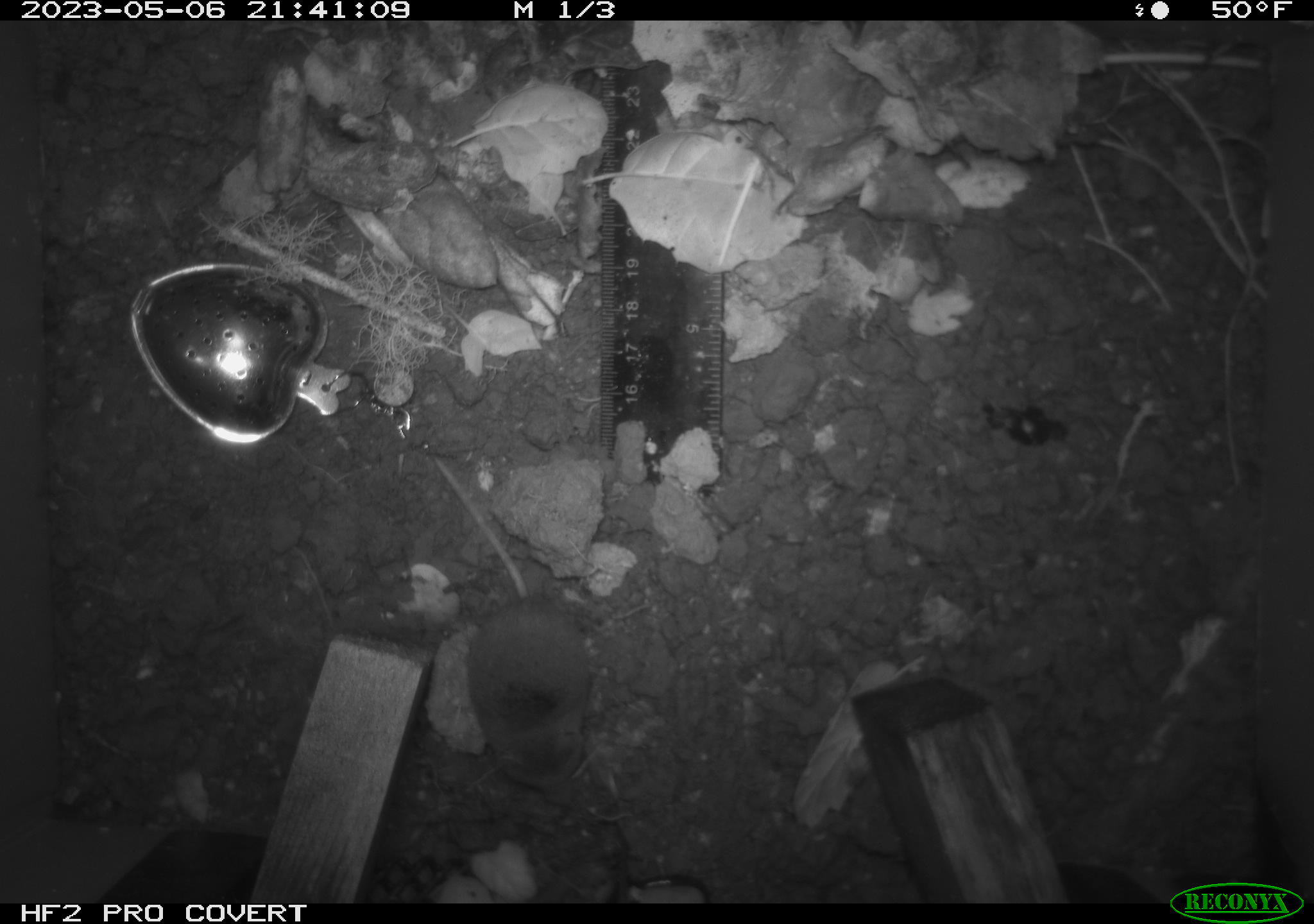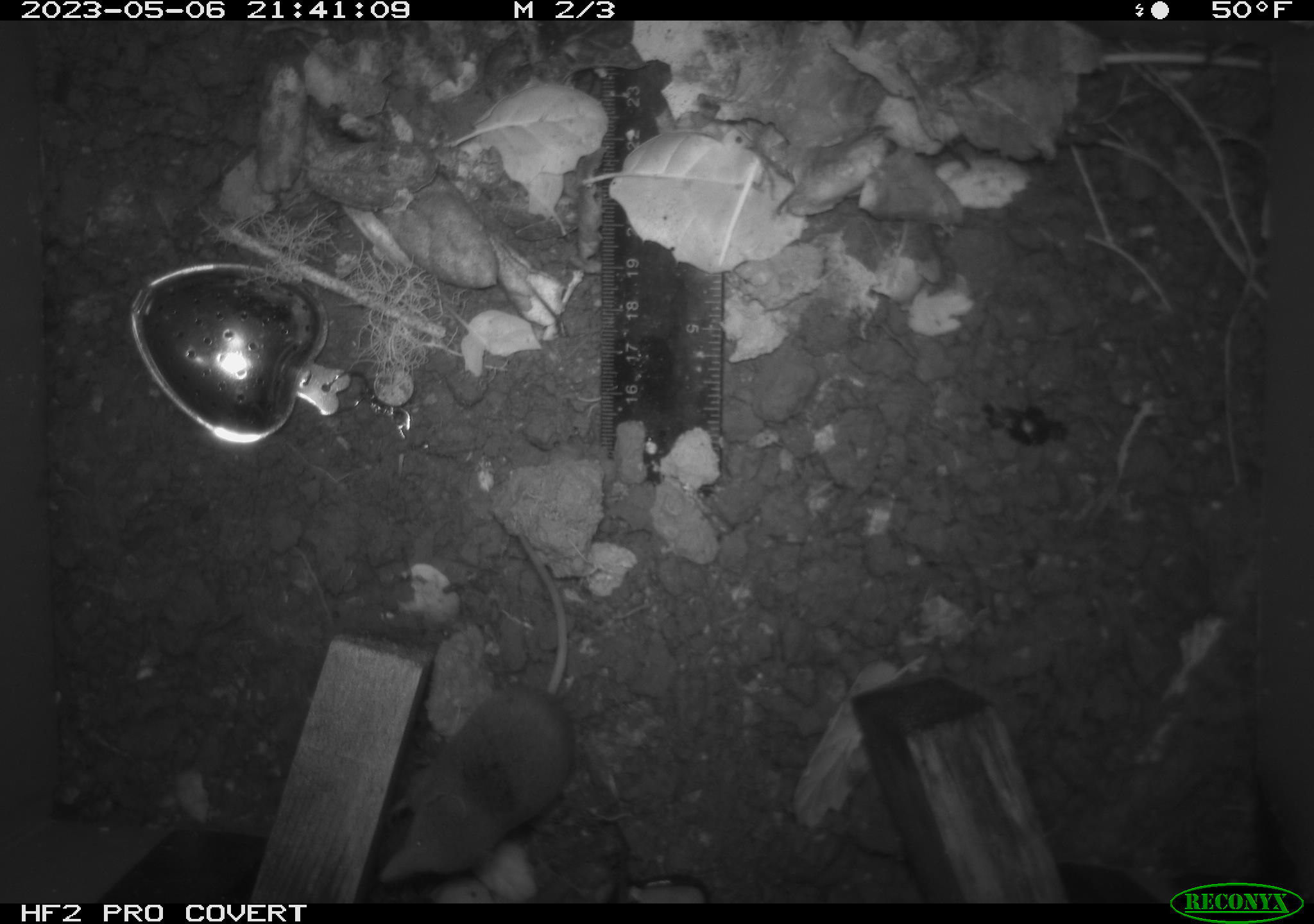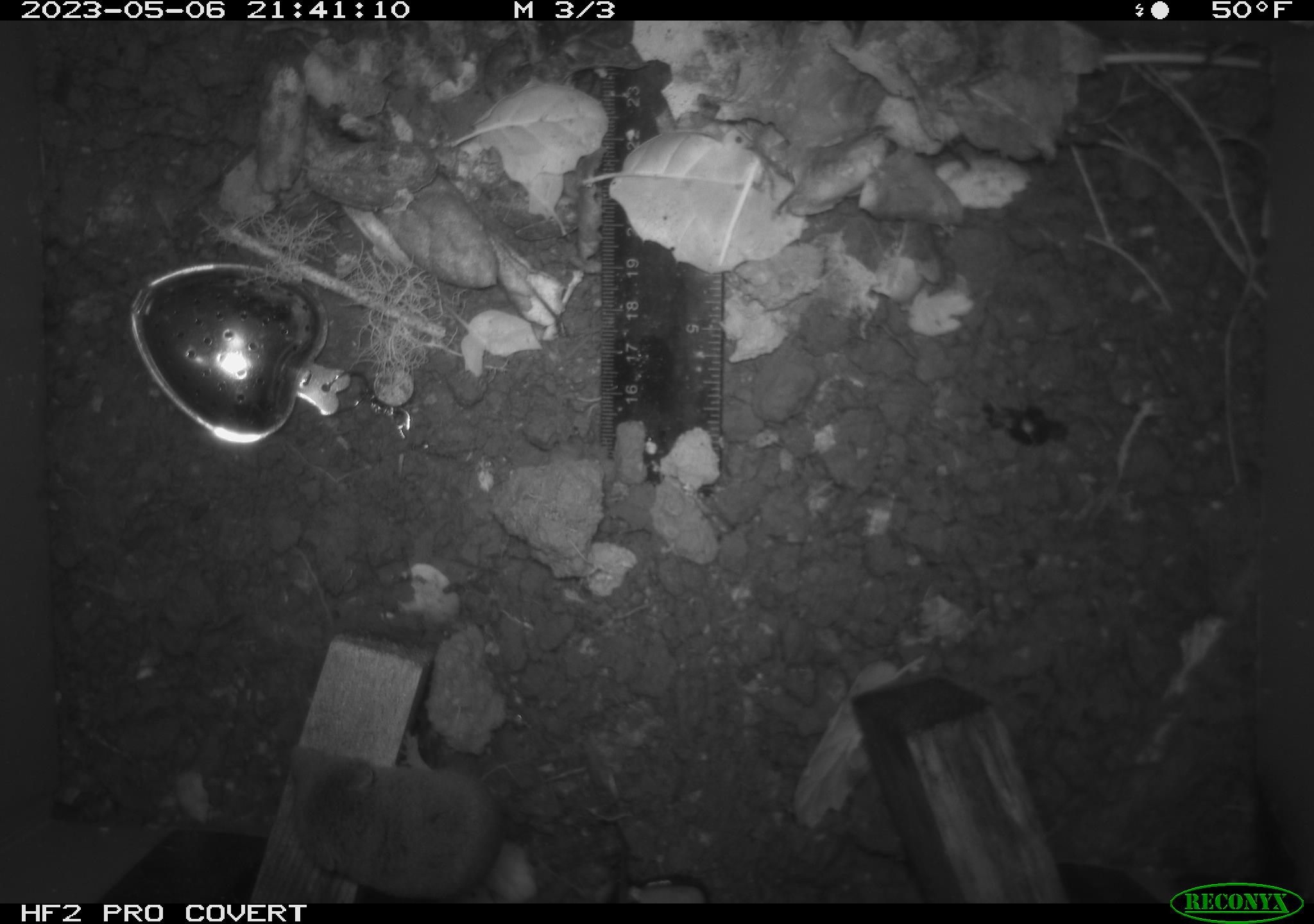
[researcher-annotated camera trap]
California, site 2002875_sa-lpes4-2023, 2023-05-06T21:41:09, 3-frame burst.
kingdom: Animalia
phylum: Chordata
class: Mammalia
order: Eulipotyphla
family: Soricidae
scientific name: Soricidae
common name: shrews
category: soricidae family